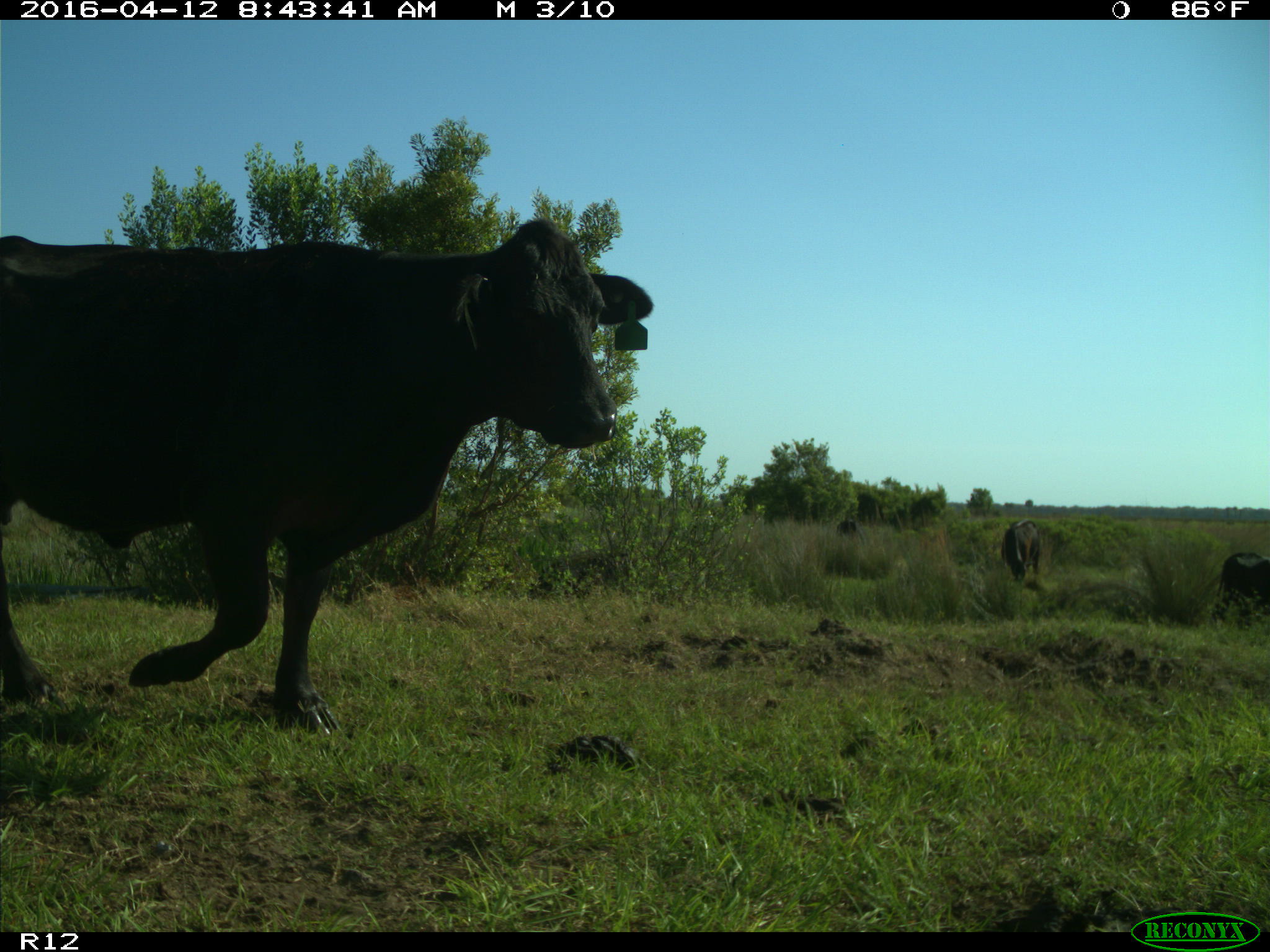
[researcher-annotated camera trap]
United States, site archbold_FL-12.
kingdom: Animalia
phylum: Chordata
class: Mammalia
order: Artiodactyla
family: Bovidae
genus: Bos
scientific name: Bos taurus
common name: domestic cow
Bos taurus (domestic cow).